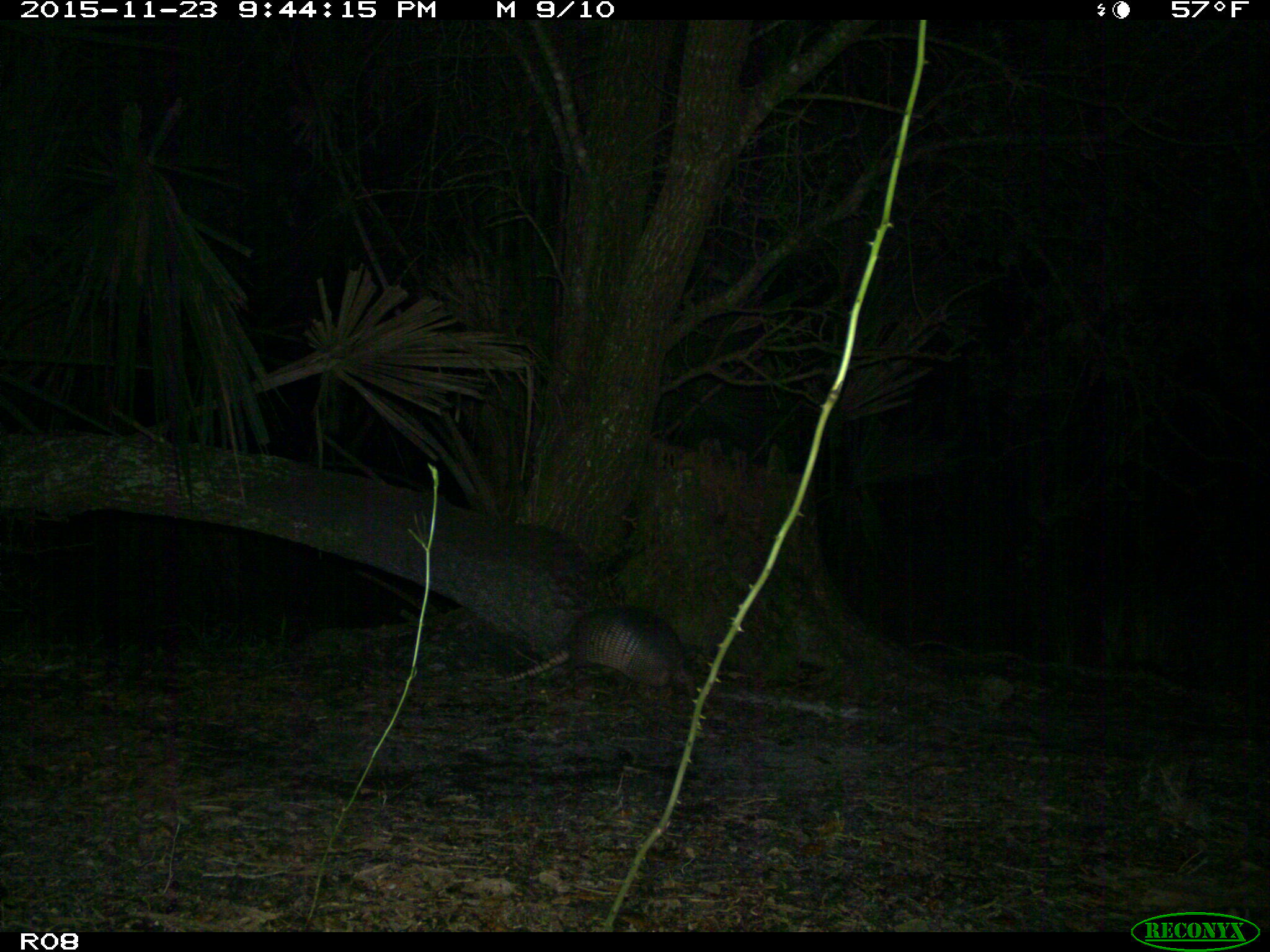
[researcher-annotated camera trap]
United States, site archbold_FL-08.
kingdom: Animalia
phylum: Chordata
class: Mammalia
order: Cingulata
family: Dasypodidae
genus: Dasypus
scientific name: Dasypus novemcinctus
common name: nine-banded armadillo